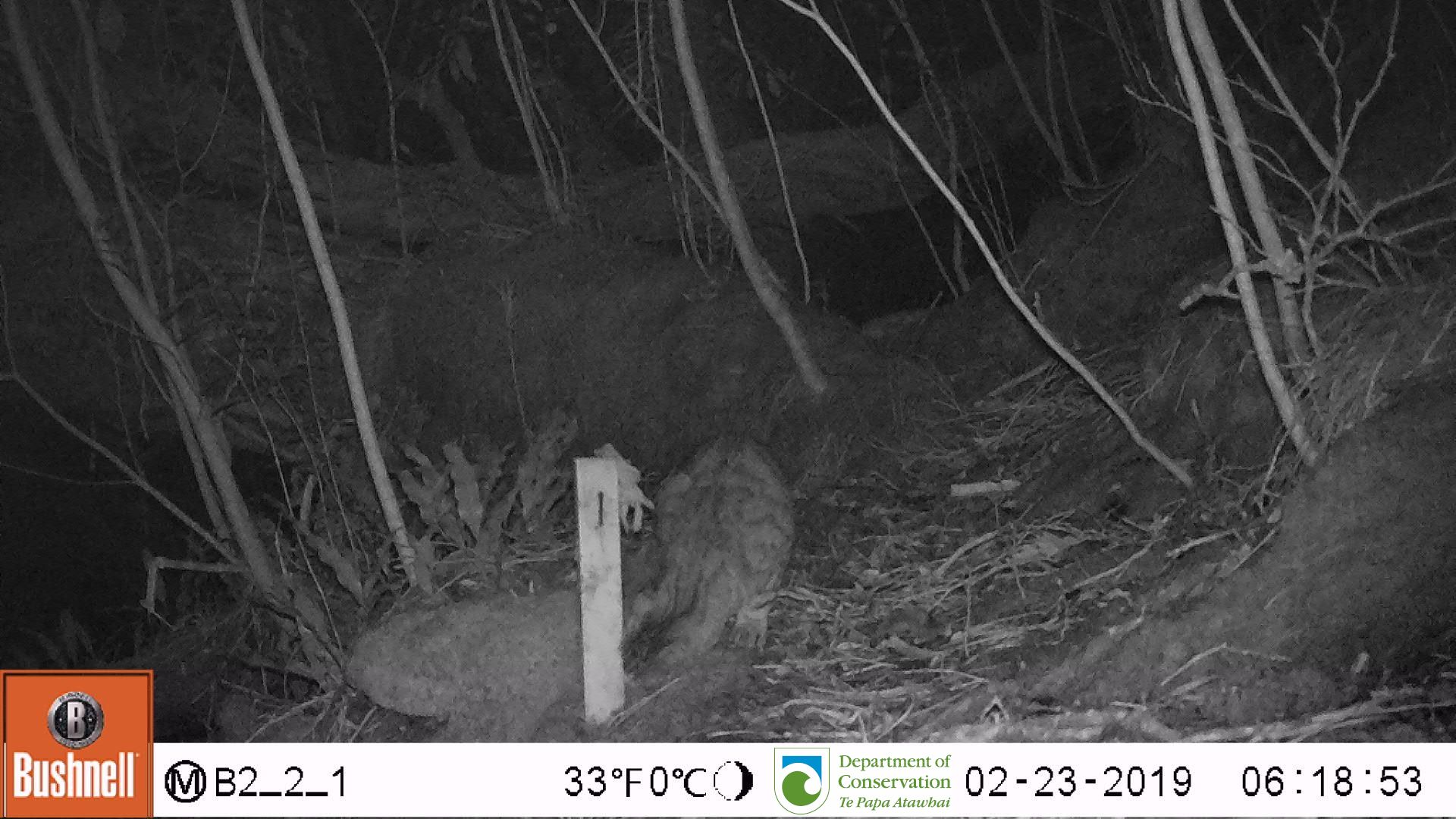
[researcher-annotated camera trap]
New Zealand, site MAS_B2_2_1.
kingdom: Animalia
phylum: Chordata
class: Mammalia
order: Carnivora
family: Felidae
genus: Felis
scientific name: Felis catus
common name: domestic cat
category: cat